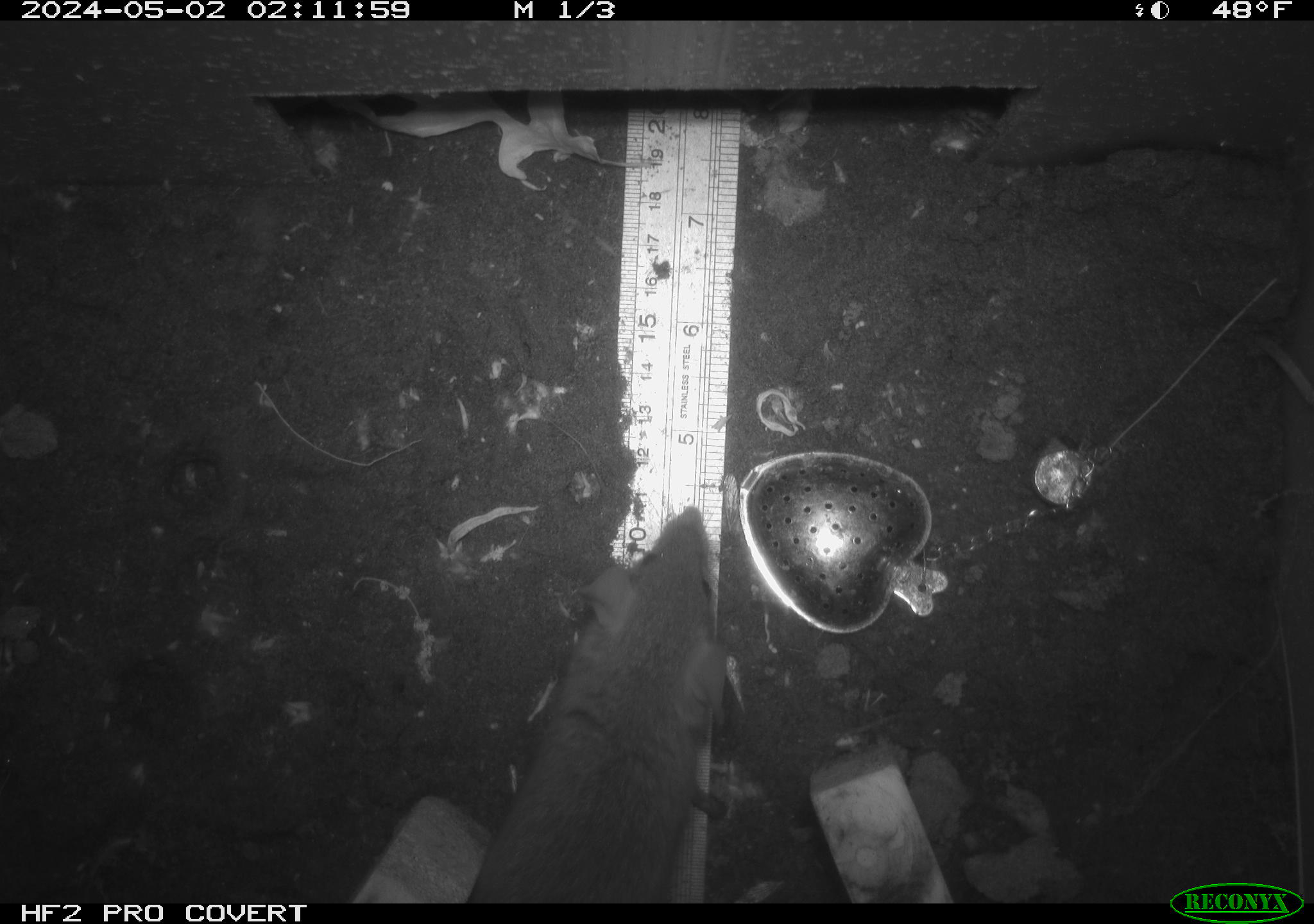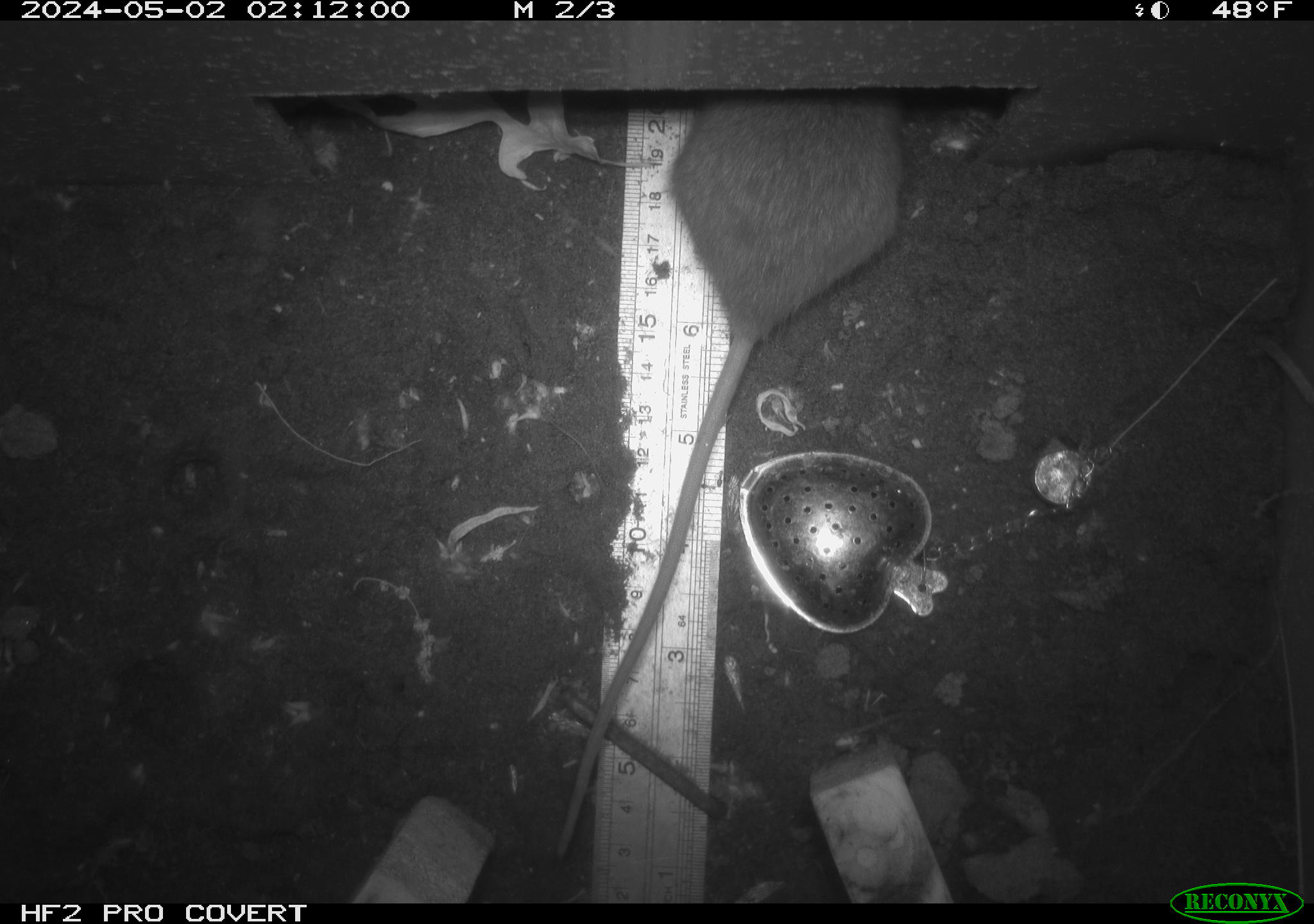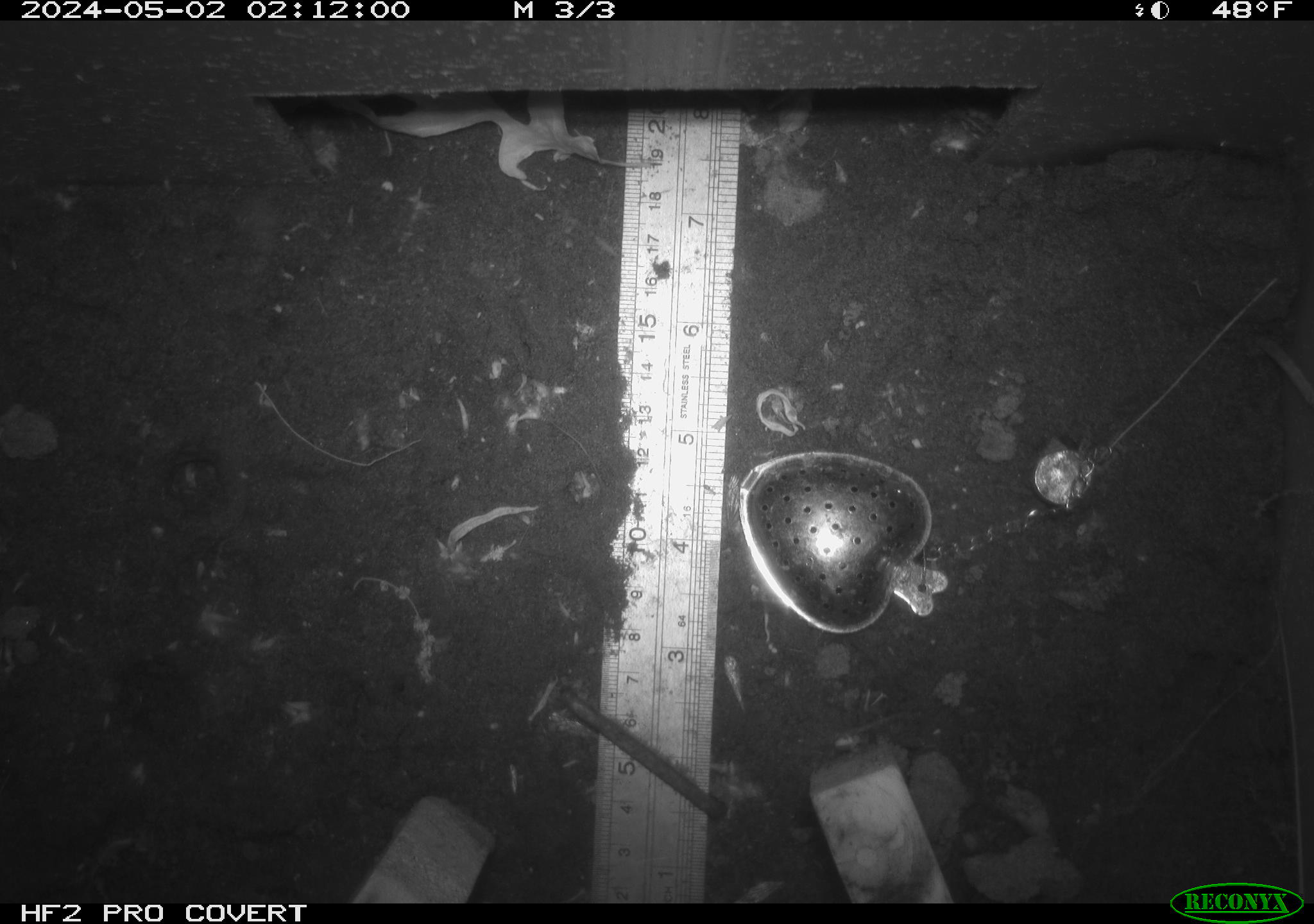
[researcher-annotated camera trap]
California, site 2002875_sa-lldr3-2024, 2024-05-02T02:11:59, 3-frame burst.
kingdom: Animalia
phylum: Chordata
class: Mammalia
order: Rodentia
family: Muridae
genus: Rattus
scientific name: Rattus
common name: rat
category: rattus species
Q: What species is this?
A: Rattus species (rat) (Rattus).